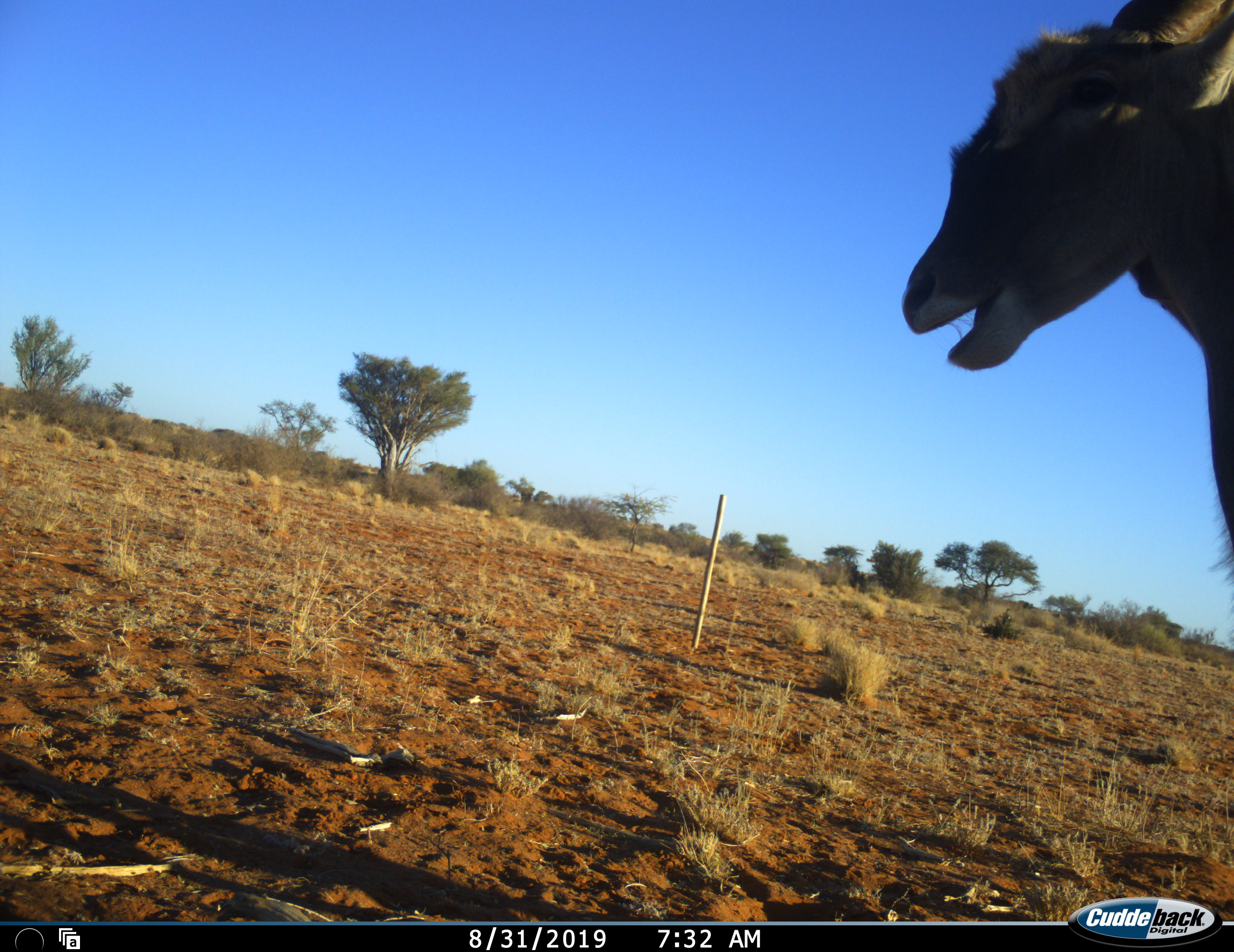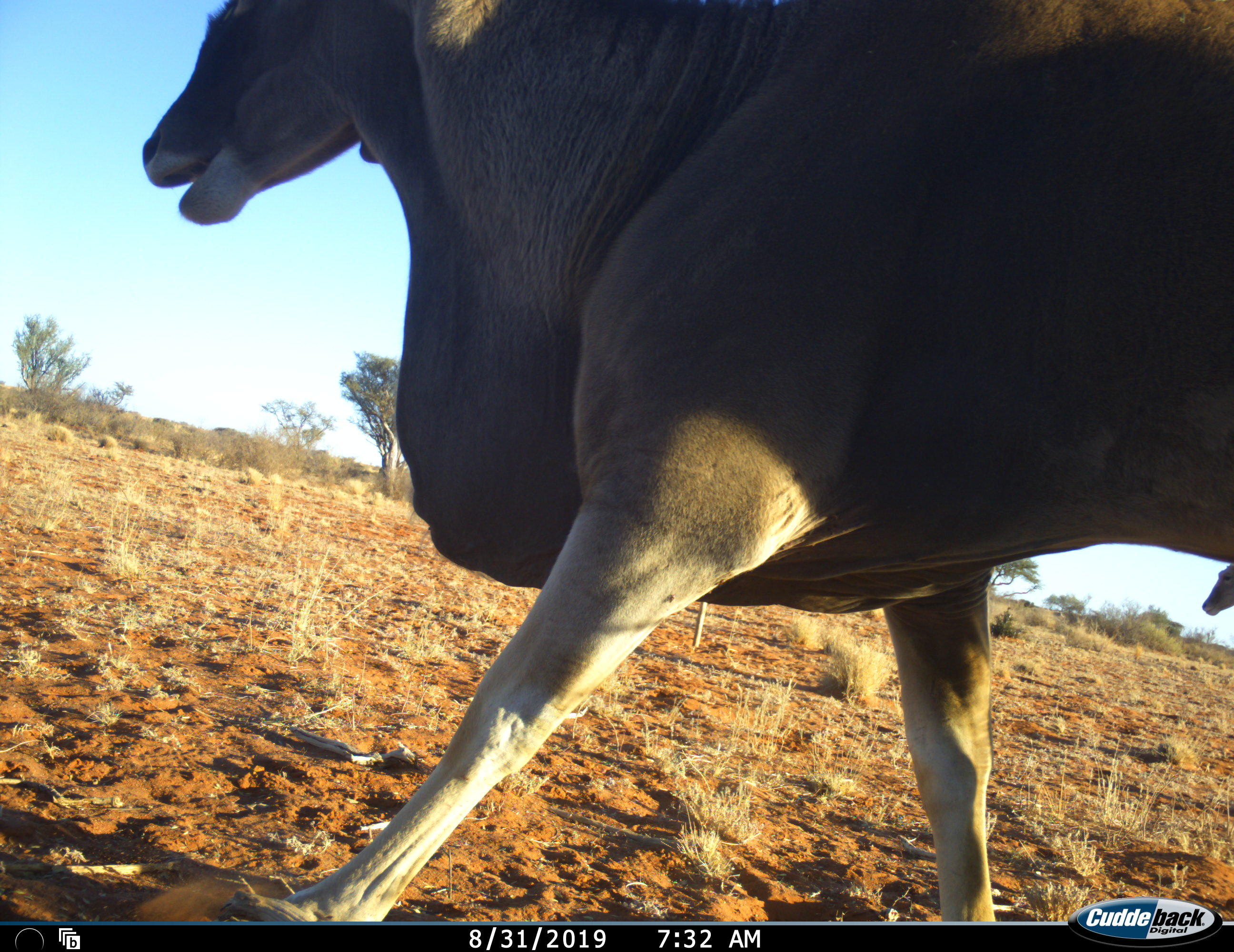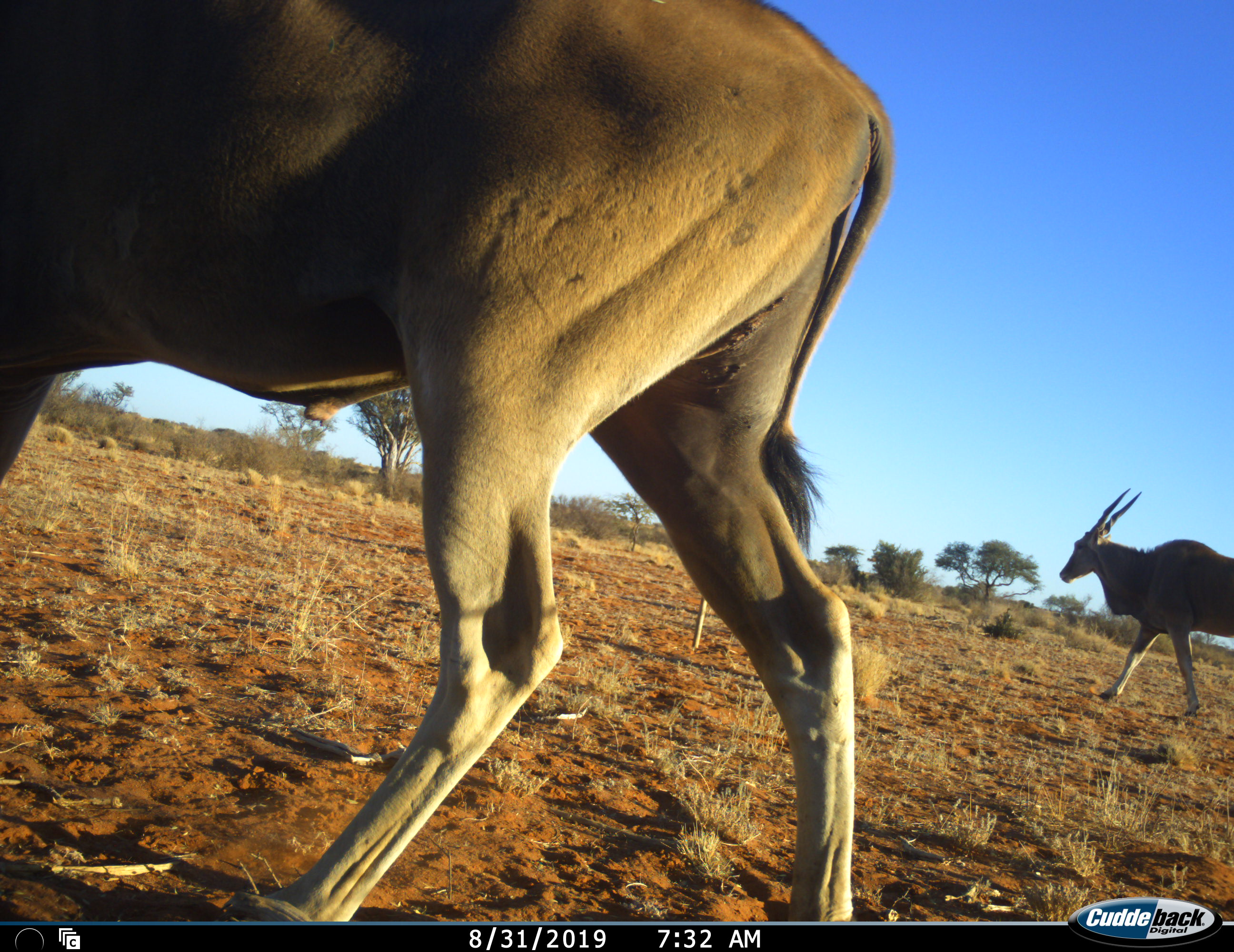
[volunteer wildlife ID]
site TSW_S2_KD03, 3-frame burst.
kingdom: Animalia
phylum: Chordata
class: Mammalia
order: Artiodactyla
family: Bovidae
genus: Tragelaphus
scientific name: Tragelaphus oryx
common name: eland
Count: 2.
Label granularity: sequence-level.